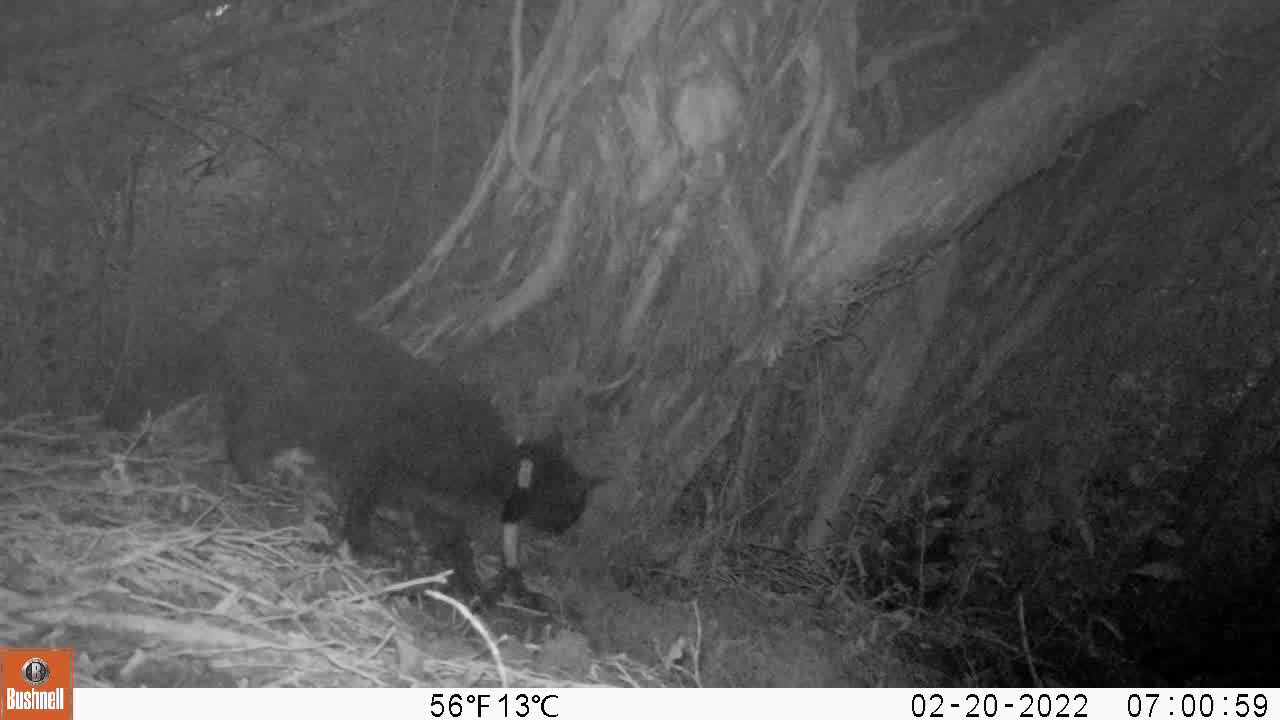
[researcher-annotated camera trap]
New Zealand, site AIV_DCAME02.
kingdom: Animalia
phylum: Chordata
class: Mammalia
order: Carnivora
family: Felidae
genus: Felis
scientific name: Felis catus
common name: domestic cat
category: cat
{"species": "cat (domestic cat) (Felis catus)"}